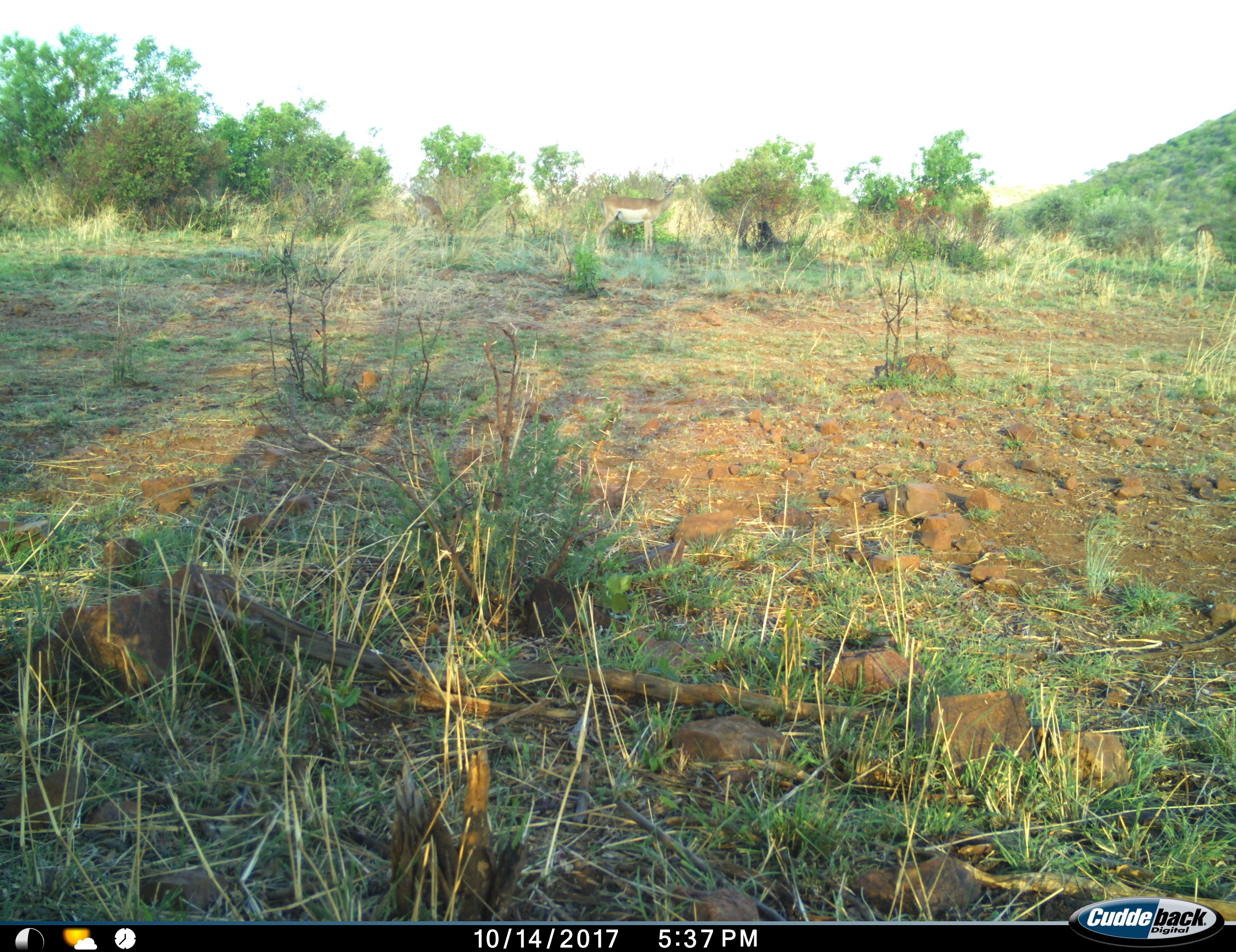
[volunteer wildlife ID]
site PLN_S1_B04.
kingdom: Animalia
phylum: Chordata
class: Mammalia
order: Artiodactyla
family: Bovidae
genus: Aepyceros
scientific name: Aepyceros melampus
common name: impala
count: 2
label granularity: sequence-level